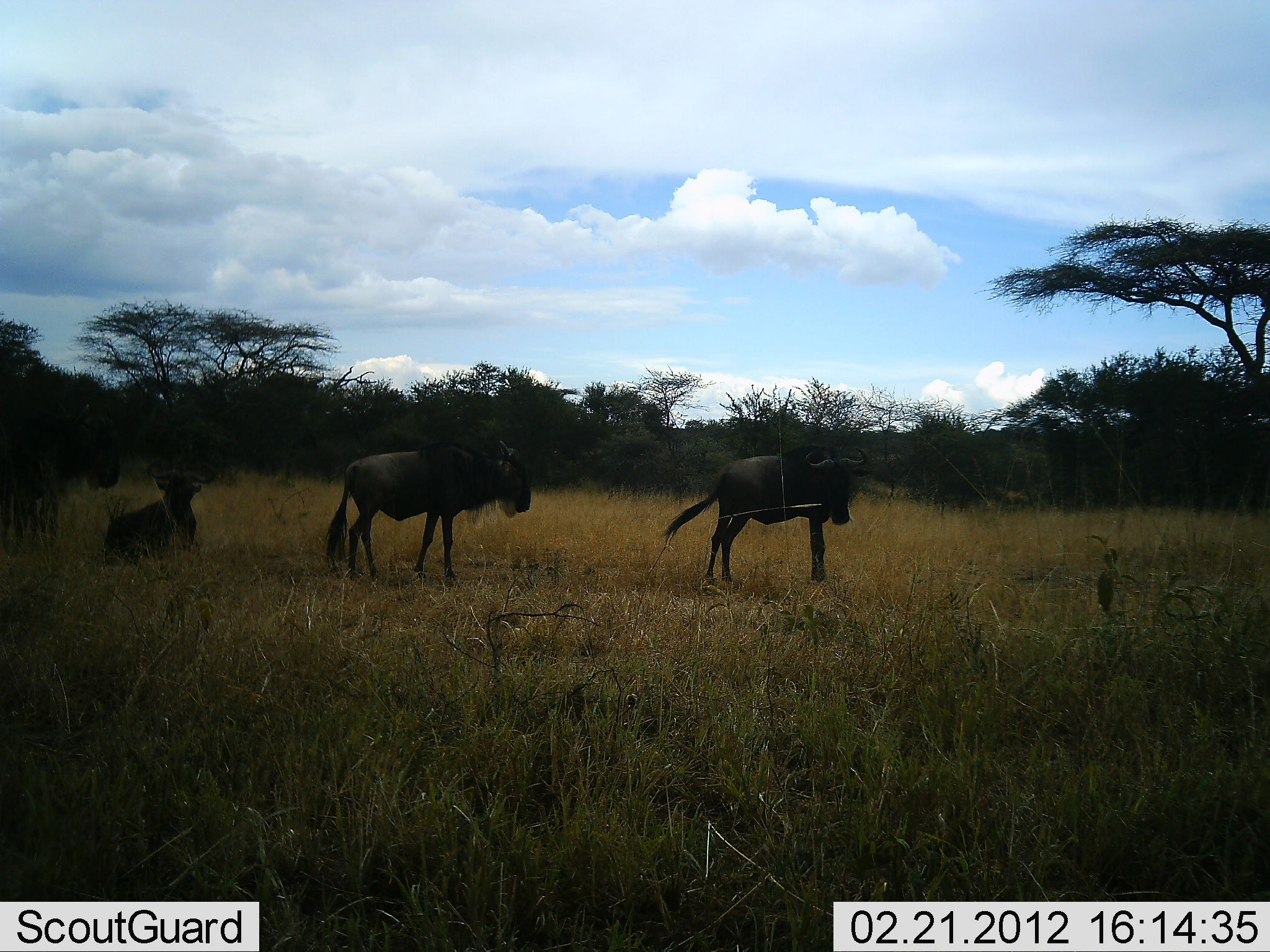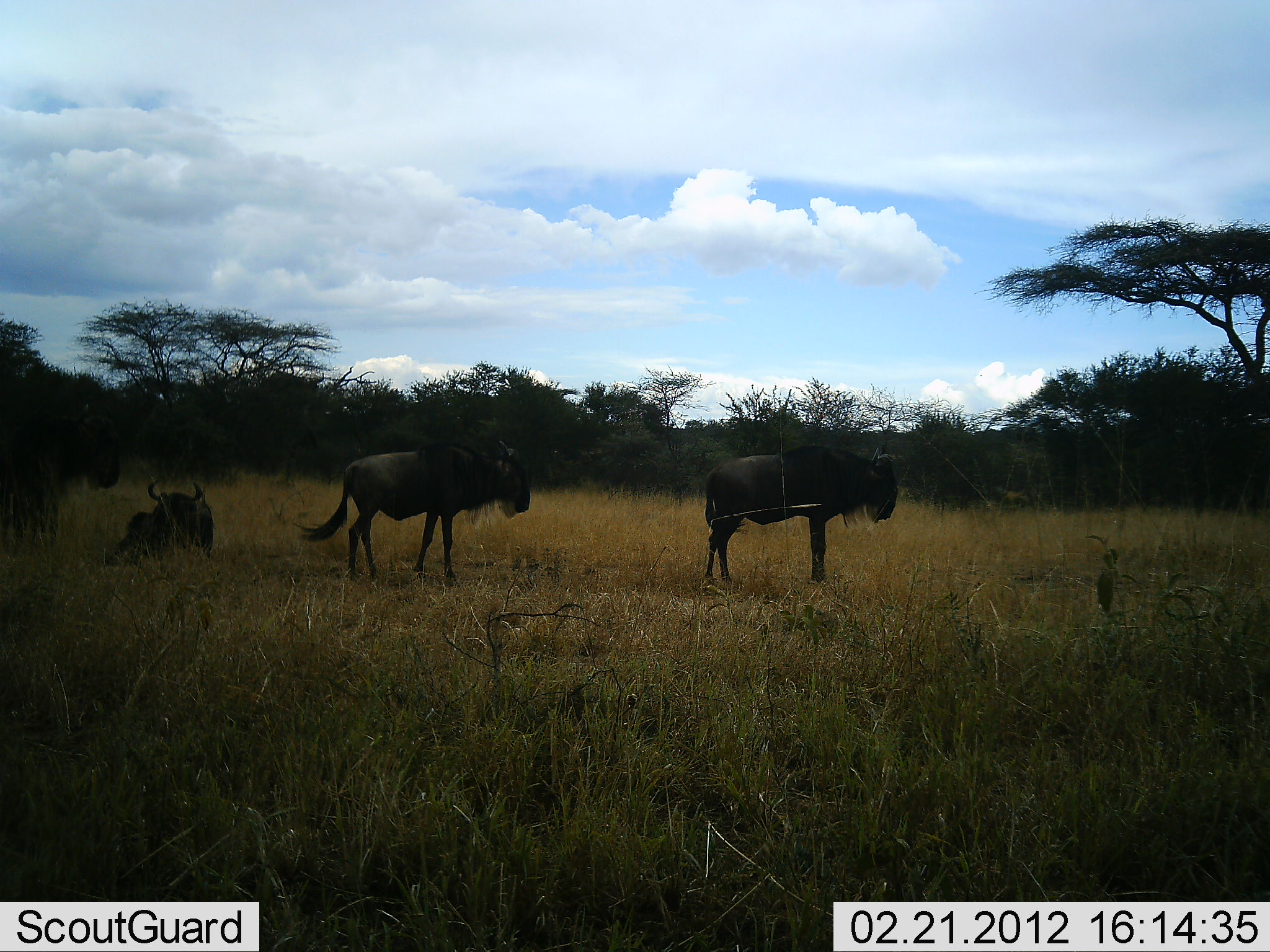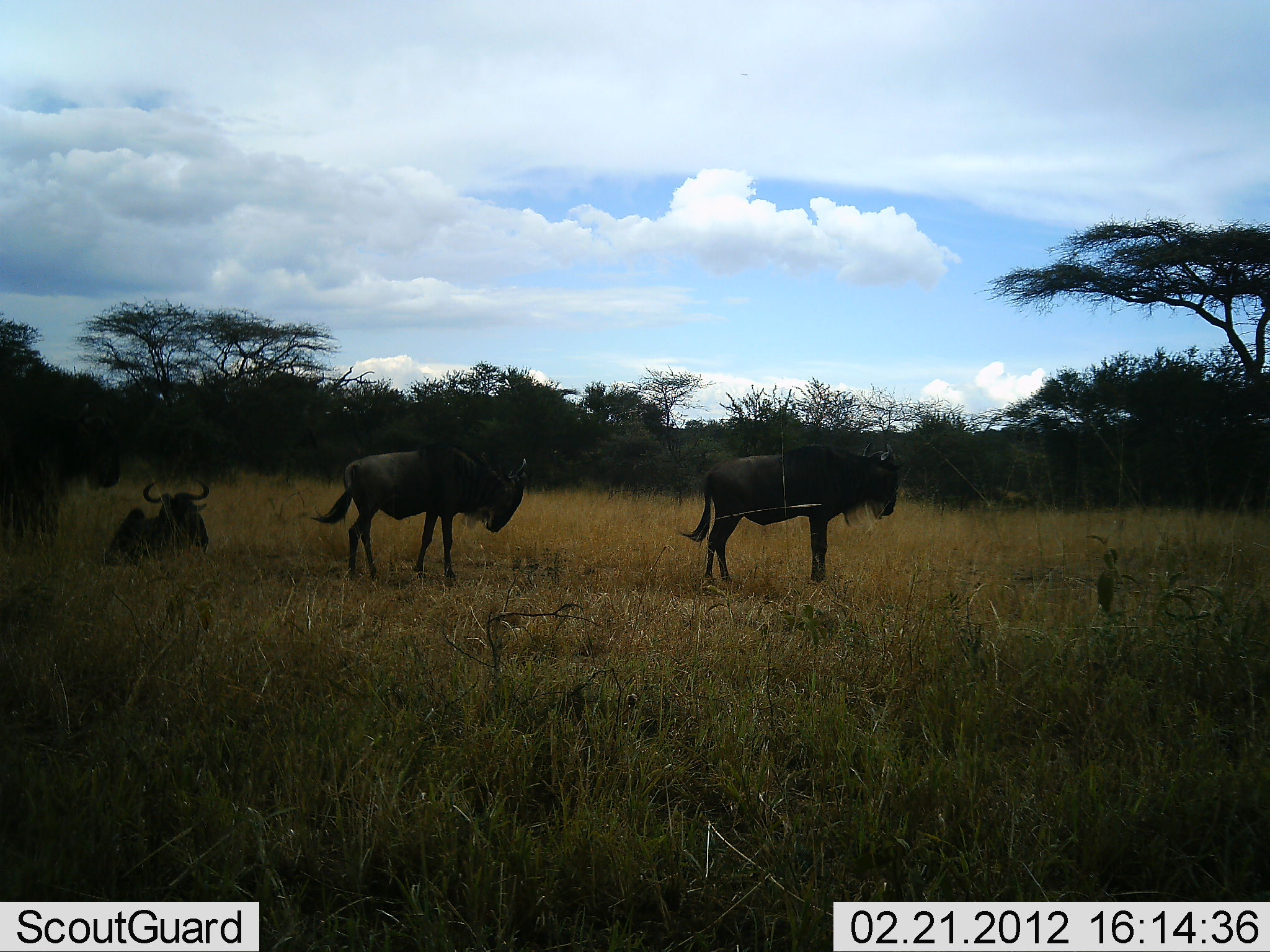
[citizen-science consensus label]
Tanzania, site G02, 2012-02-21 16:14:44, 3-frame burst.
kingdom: Animalia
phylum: Chordata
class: Mammalia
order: Artiodactyla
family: Bovidae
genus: Connochaetes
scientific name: Connochaetes taurinus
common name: blue wildebeest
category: wildebeest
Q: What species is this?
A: Wildebeest (blue wildebeest) (Connochaetes taurinus).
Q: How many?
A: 3.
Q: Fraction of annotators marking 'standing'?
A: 86%.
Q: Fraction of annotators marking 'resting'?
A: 81%.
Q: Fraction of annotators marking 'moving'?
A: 10%.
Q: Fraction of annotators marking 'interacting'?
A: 0%.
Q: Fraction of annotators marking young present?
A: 0%.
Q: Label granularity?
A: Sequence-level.